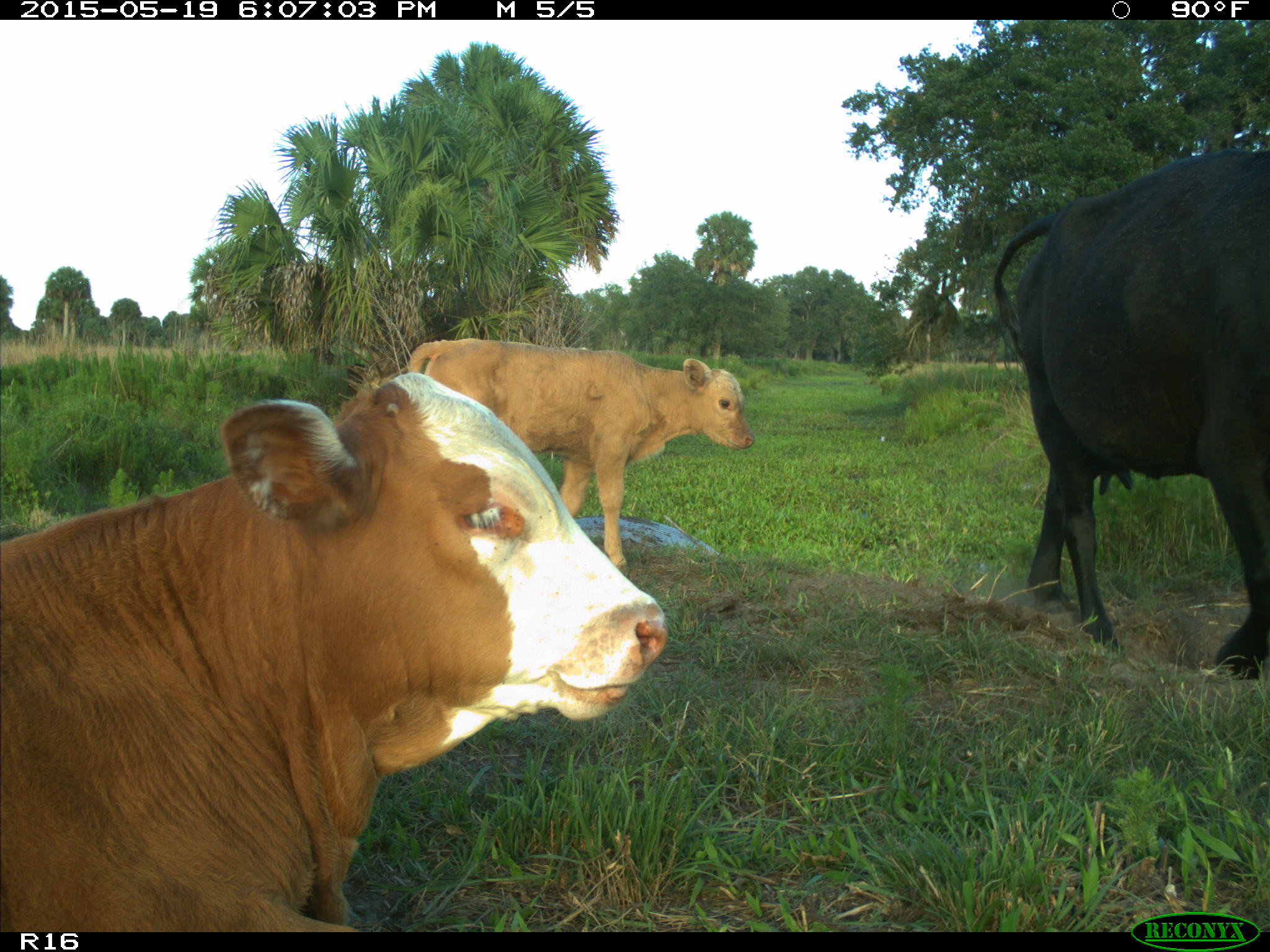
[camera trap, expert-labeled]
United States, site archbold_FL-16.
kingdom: Animalia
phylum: Chordata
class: Mammalia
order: Artiodactyla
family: Bovidae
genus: Bos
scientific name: Bos taurus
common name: domestic cow